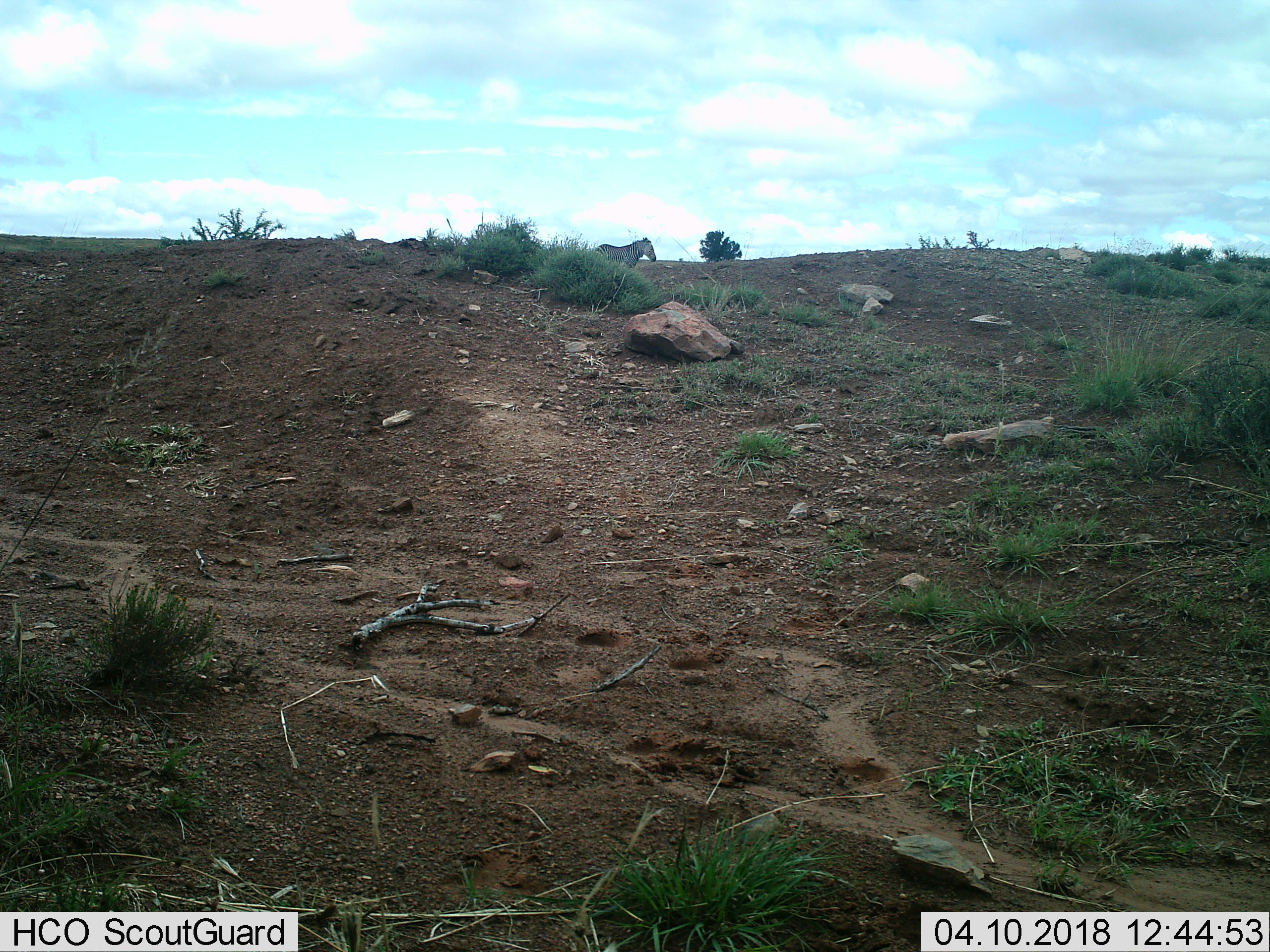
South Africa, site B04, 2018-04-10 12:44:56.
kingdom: Animalia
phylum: Chordata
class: Mammalia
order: Perissodactyla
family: Equidae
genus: Equus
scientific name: Equus zebra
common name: mountain zebra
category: zebramountain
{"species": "zebramountain (mountain zebra) (Equus zebra)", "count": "1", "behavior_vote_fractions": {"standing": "67%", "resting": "0%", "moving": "33%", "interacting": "0%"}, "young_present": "0%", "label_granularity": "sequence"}